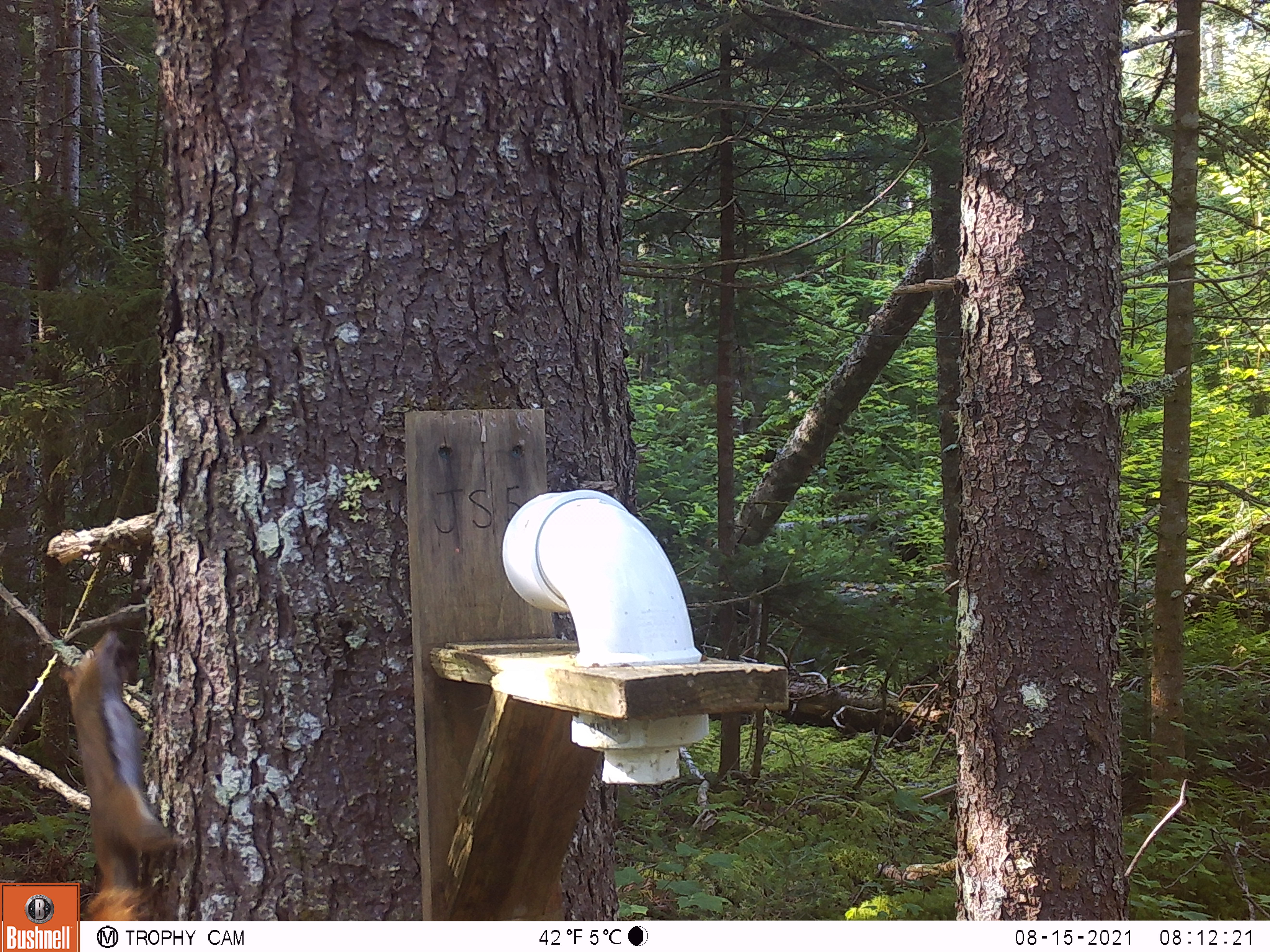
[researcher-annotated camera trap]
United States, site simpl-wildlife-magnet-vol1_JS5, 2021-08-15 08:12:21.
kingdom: Animalia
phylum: Chordata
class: Mammalia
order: Rodentia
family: Sciuridae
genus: Tamiasciurus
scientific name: Tamiasciurus hudsonicus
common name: red squirrel